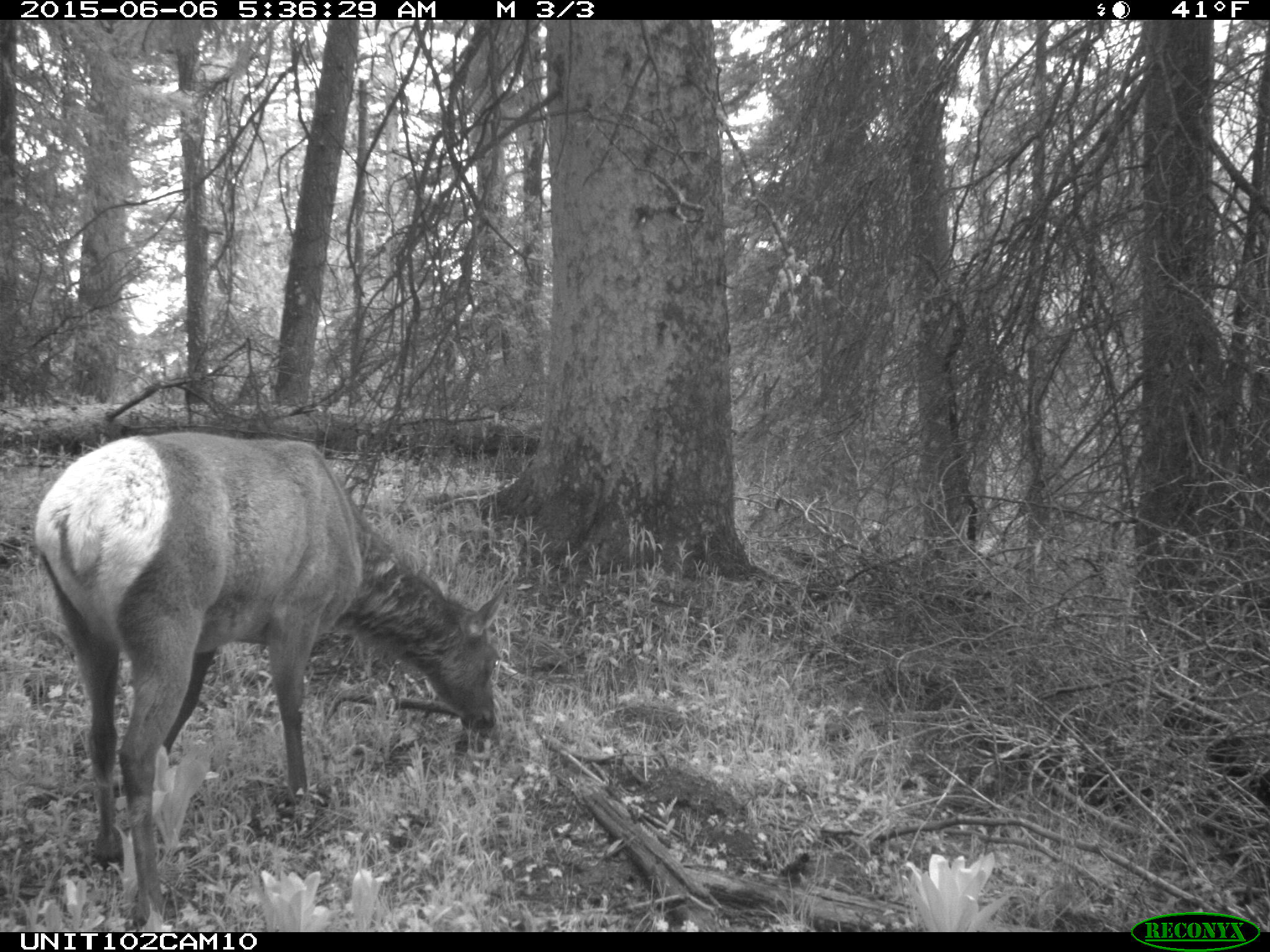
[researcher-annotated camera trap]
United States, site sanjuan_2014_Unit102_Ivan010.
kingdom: Animalia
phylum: Chordata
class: Mammalia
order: Artiodactyla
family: Cervidae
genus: Cervus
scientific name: Cervus elaphus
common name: red deer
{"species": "Cervus elaphus (red deer)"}